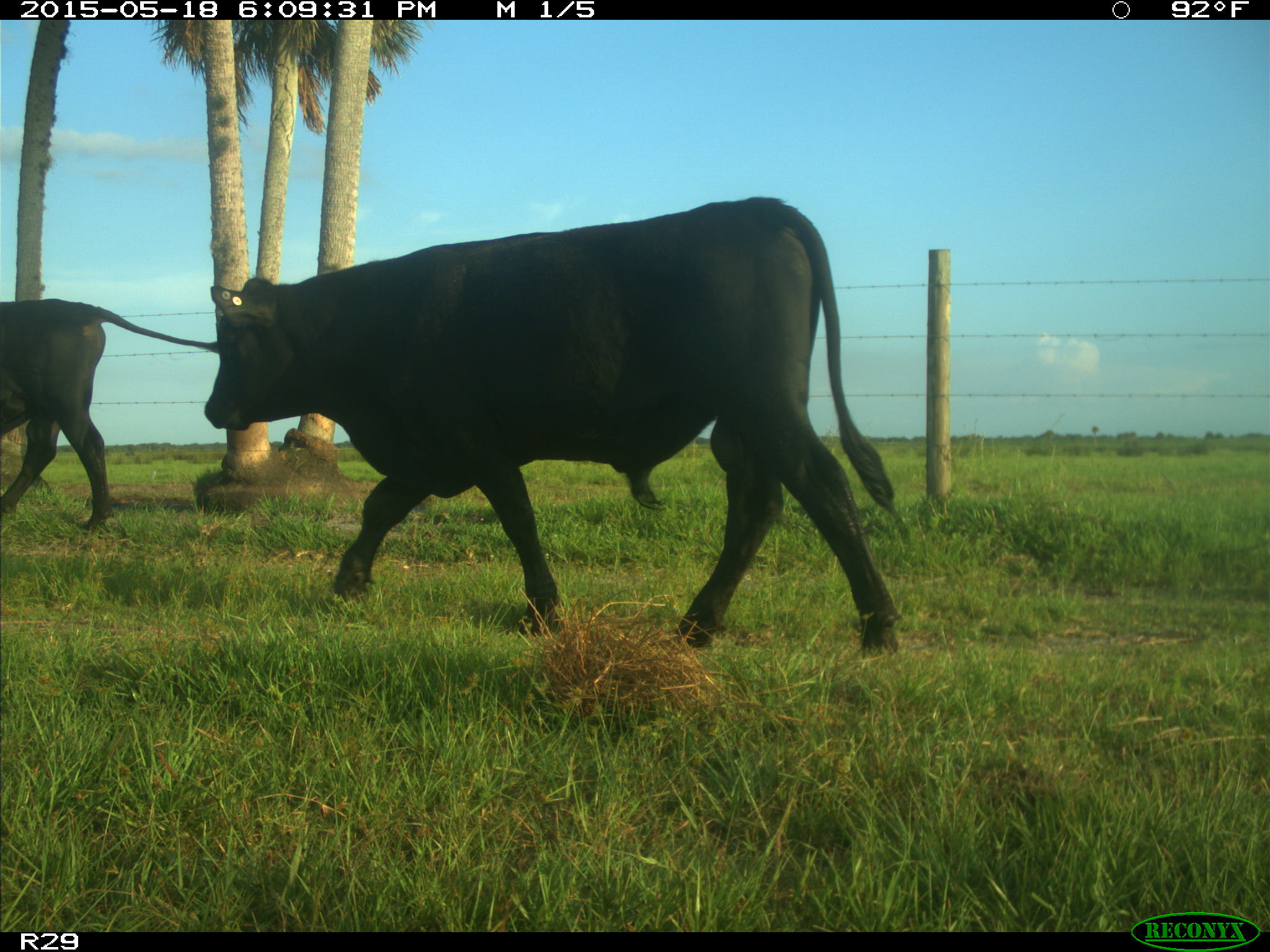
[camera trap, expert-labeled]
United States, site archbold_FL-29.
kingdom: Animalia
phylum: Chordata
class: Mammalia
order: Artiodactyla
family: Bovidae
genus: Bos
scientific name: Bos taurus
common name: domestic cow